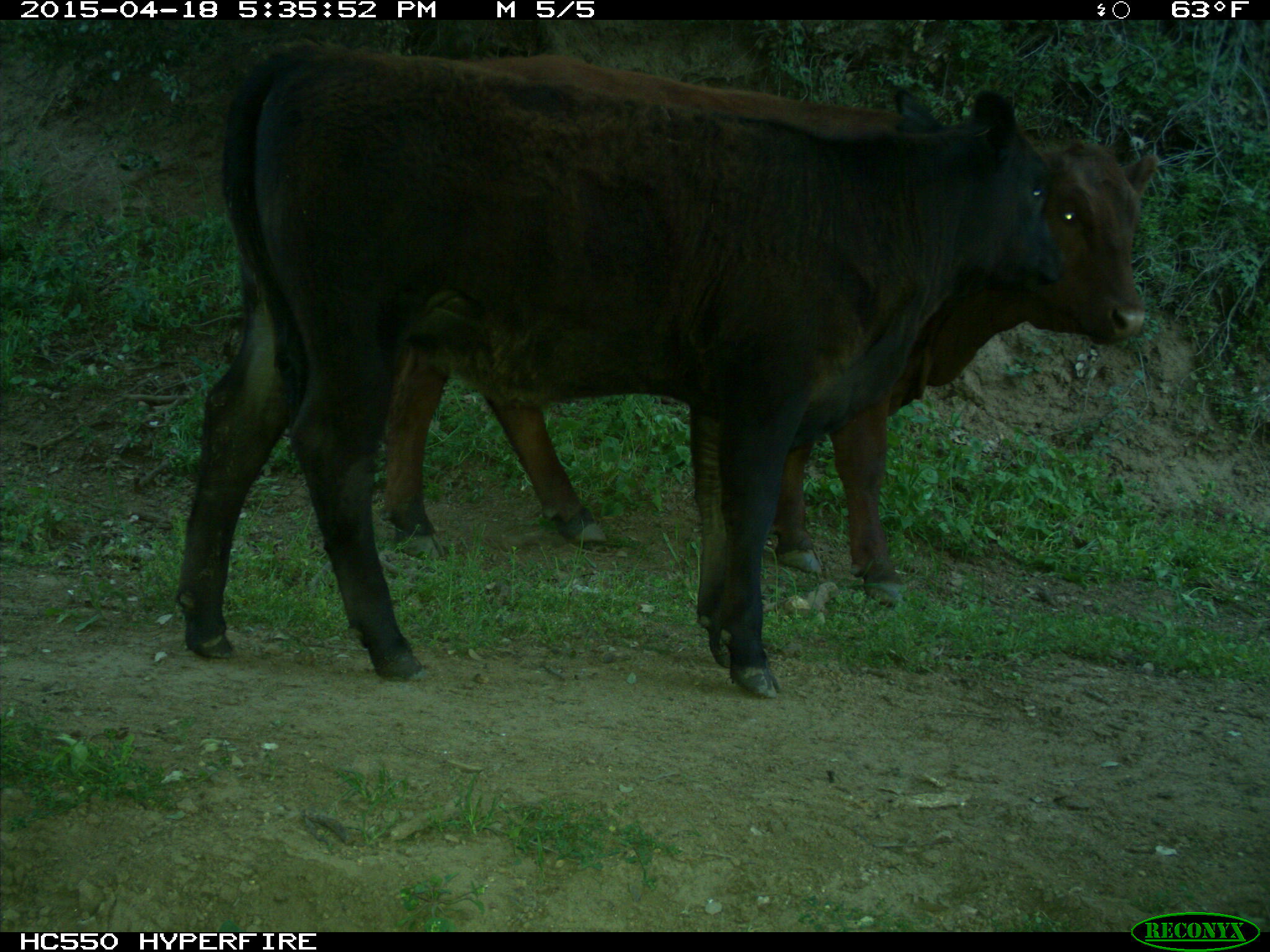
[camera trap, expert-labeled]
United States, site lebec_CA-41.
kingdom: Animalia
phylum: Chordata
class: Mammalia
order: Artiodactyla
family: Bovidae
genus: Bos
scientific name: Bos taurus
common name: domestic cow